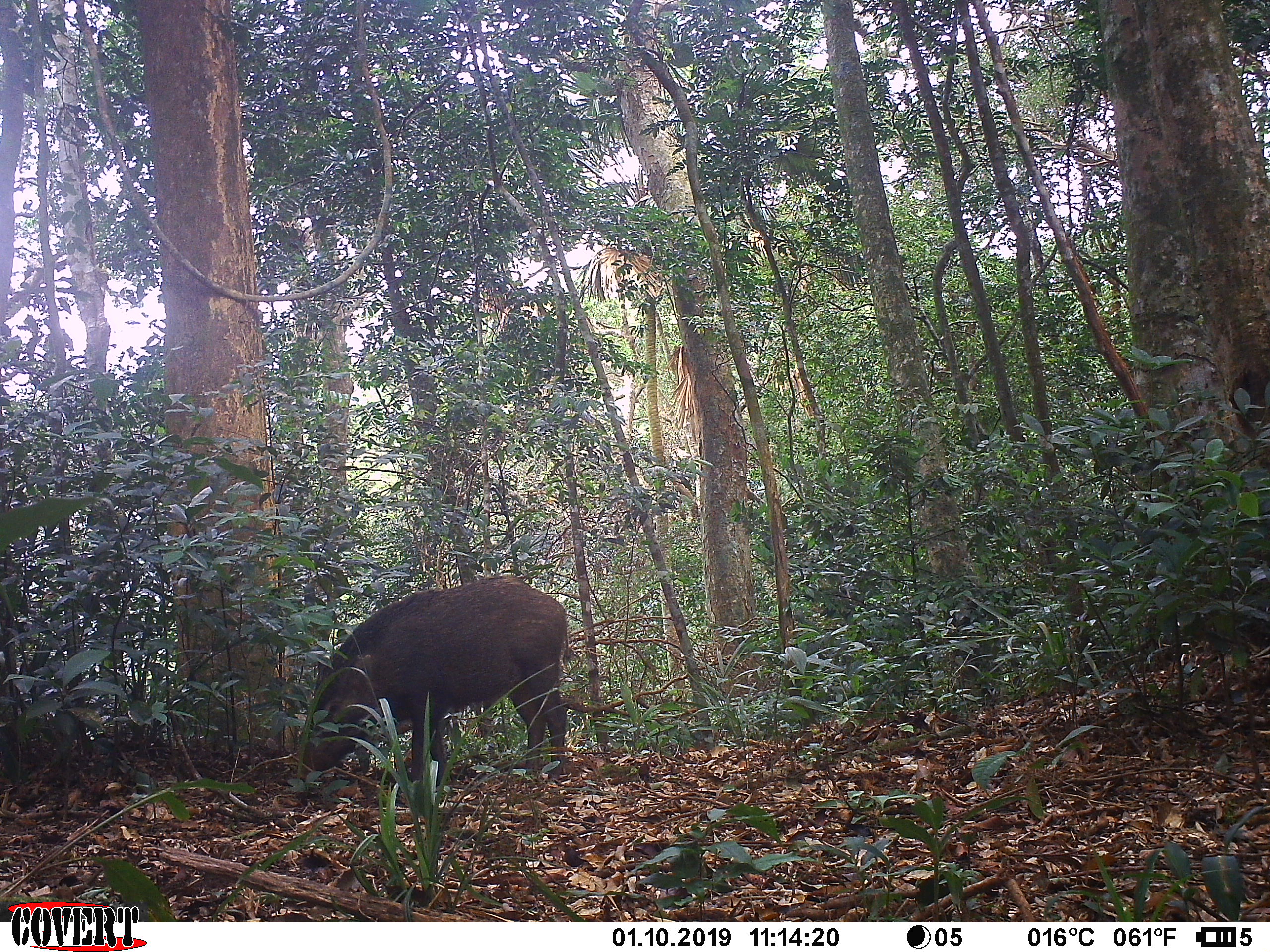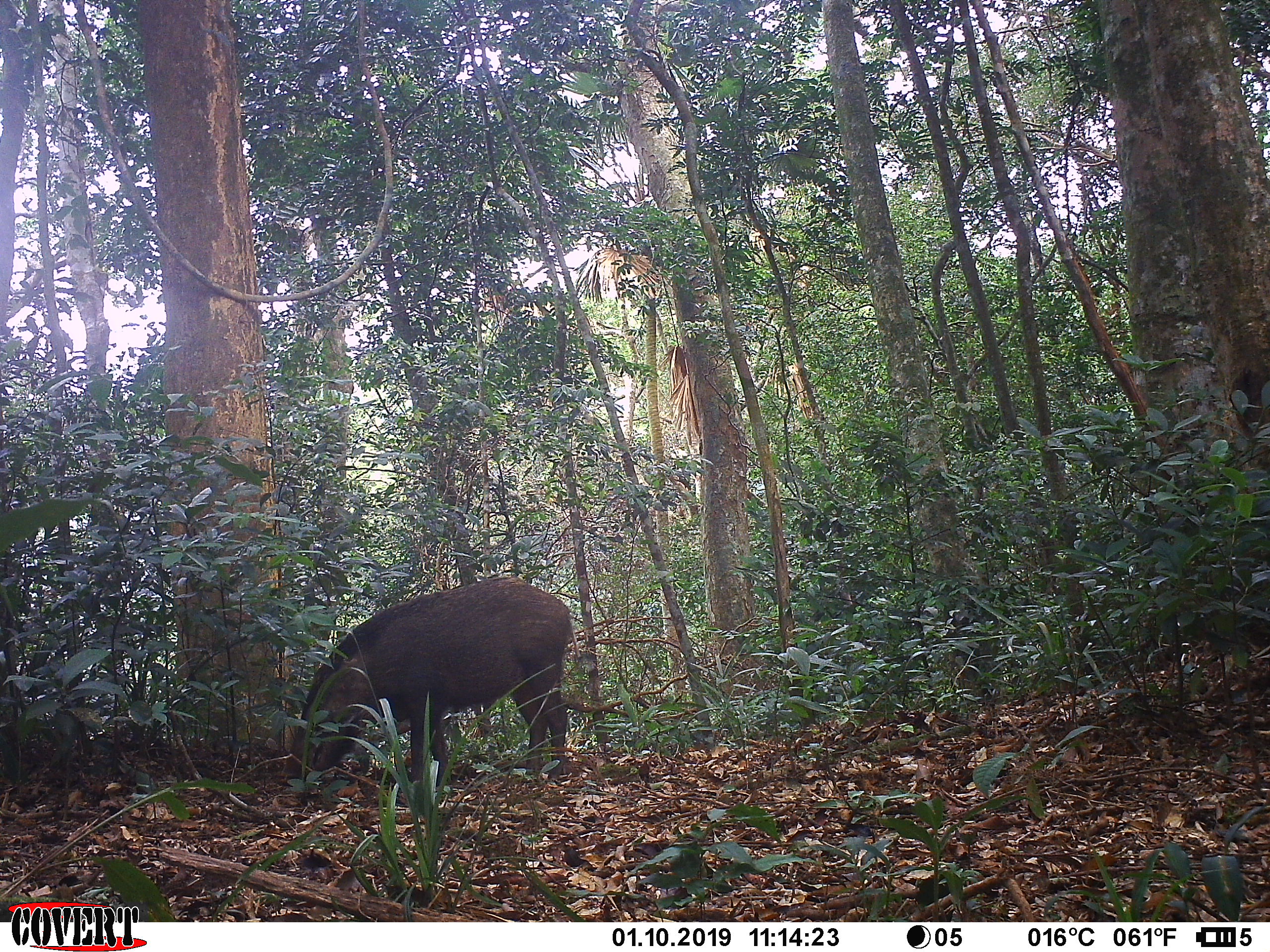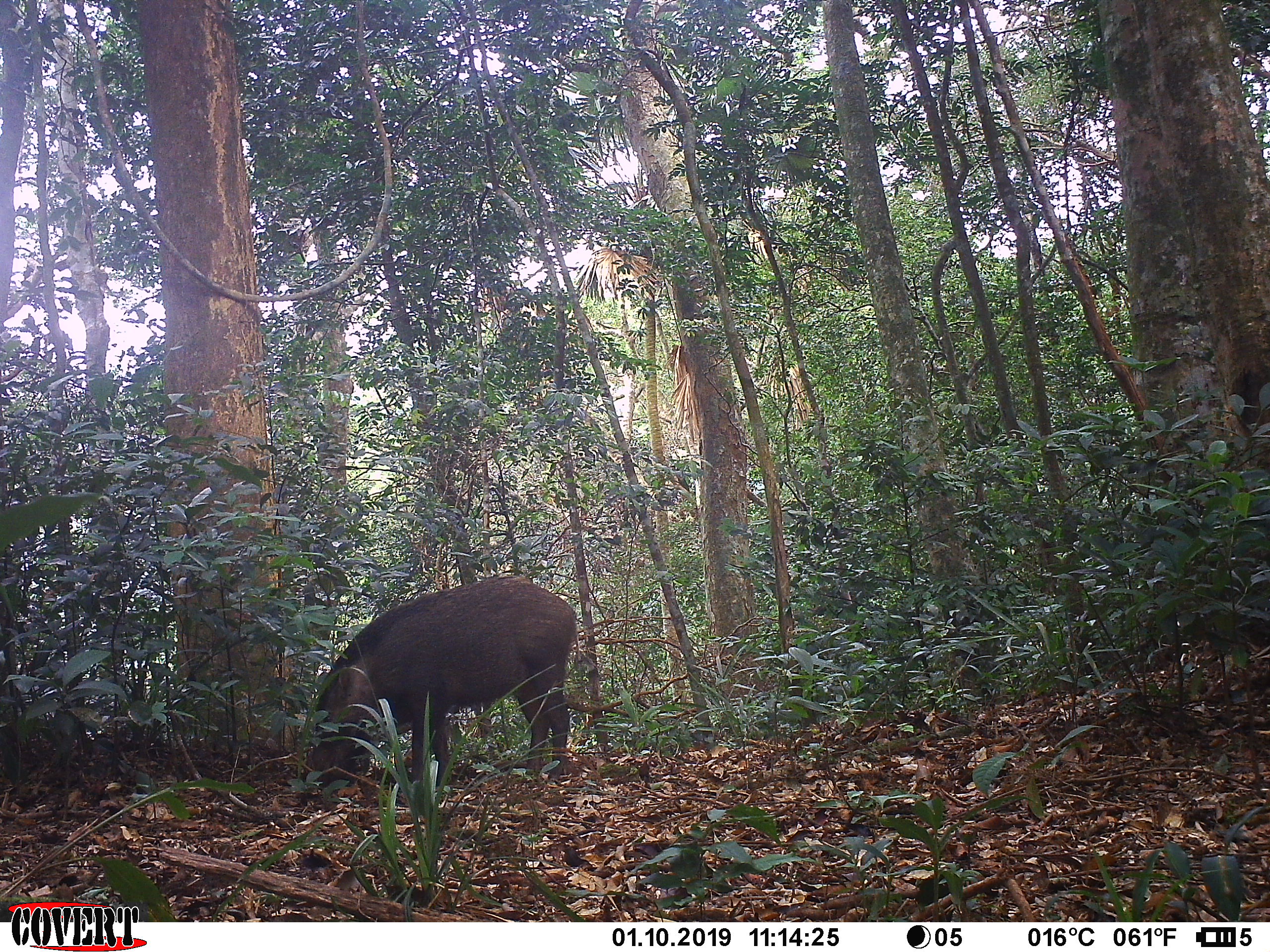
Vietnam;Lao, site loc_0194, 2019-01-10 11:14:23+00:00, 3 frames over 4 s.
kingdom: Animalia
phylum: Chordata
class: Mammalia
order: Artiodactyla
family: Suidae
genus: Sus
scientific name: Sus scrofa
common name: eurasian wild pig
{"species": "eurasian wild pig (Sus scrofa)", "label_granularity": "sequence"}